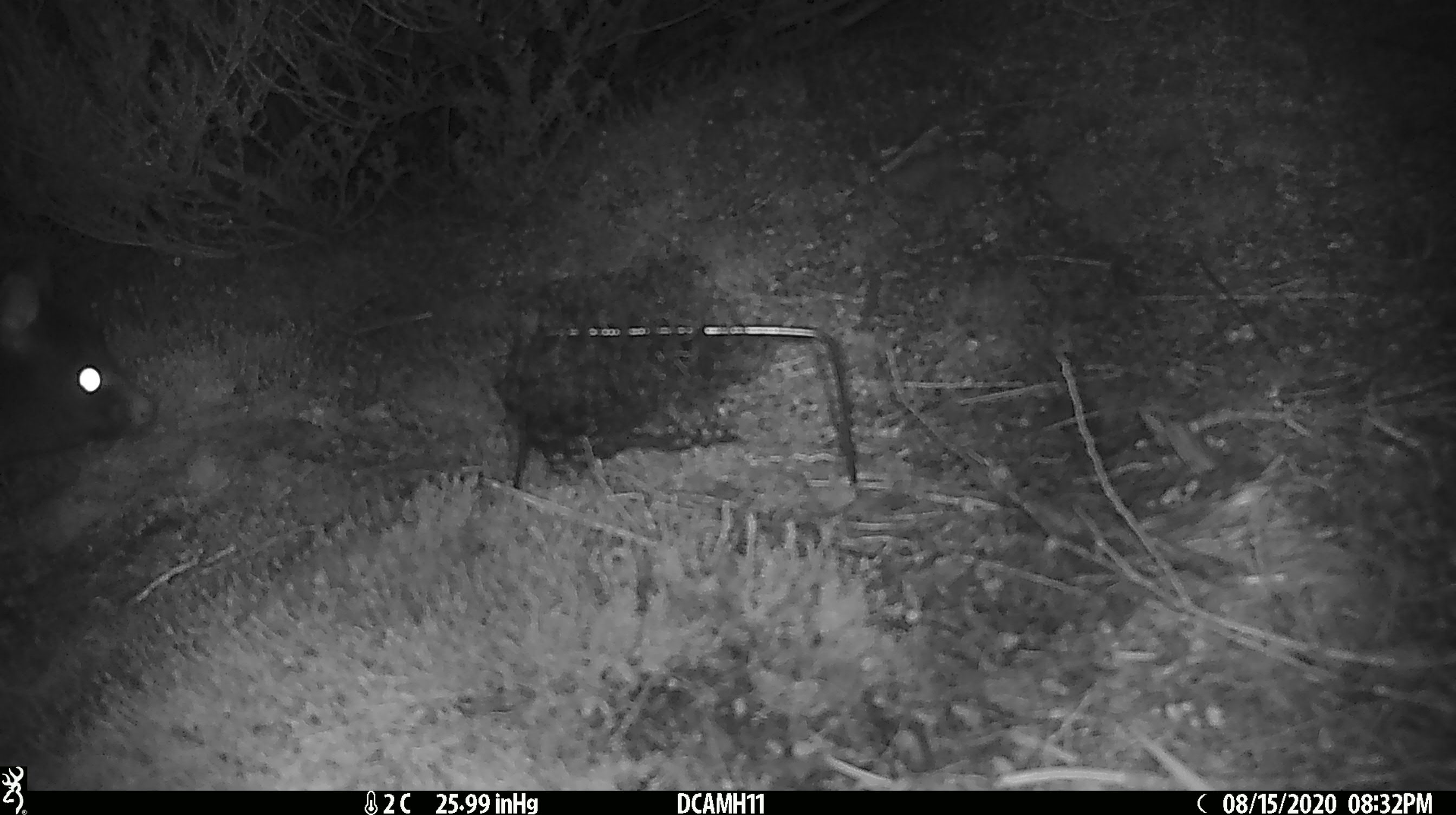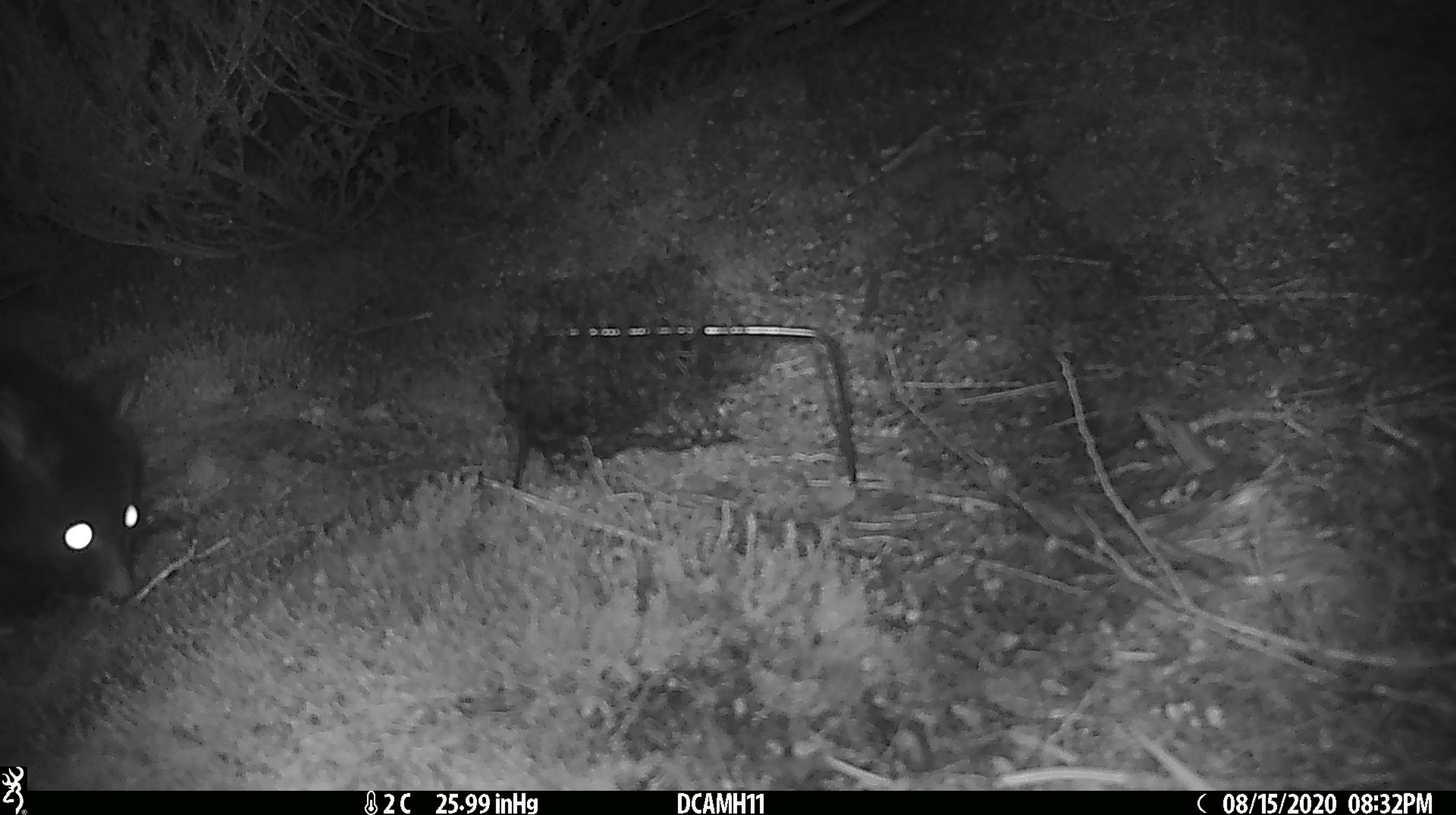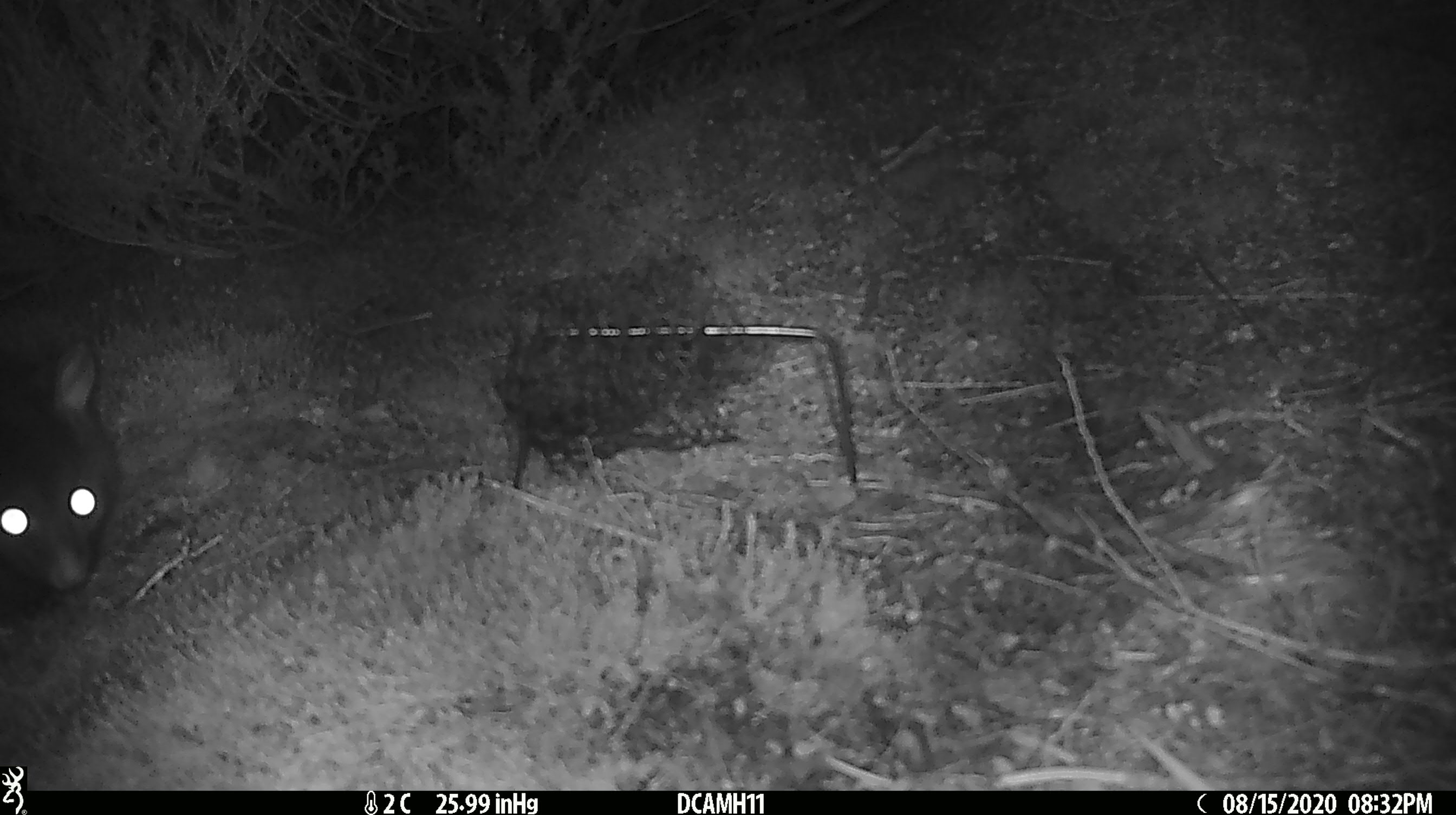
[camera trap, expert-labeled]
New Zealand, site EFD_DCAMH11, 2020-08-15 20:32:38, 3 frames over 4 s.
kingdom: Animalia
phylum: Chordata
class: Mammalia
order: Diprotodontia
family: Phalangeridae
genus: Trichosurus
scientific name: Trichosurus vulpecula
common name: common brushtail possum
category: possum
Possum (common brushtail possum) (Trichosurus vulpecula).